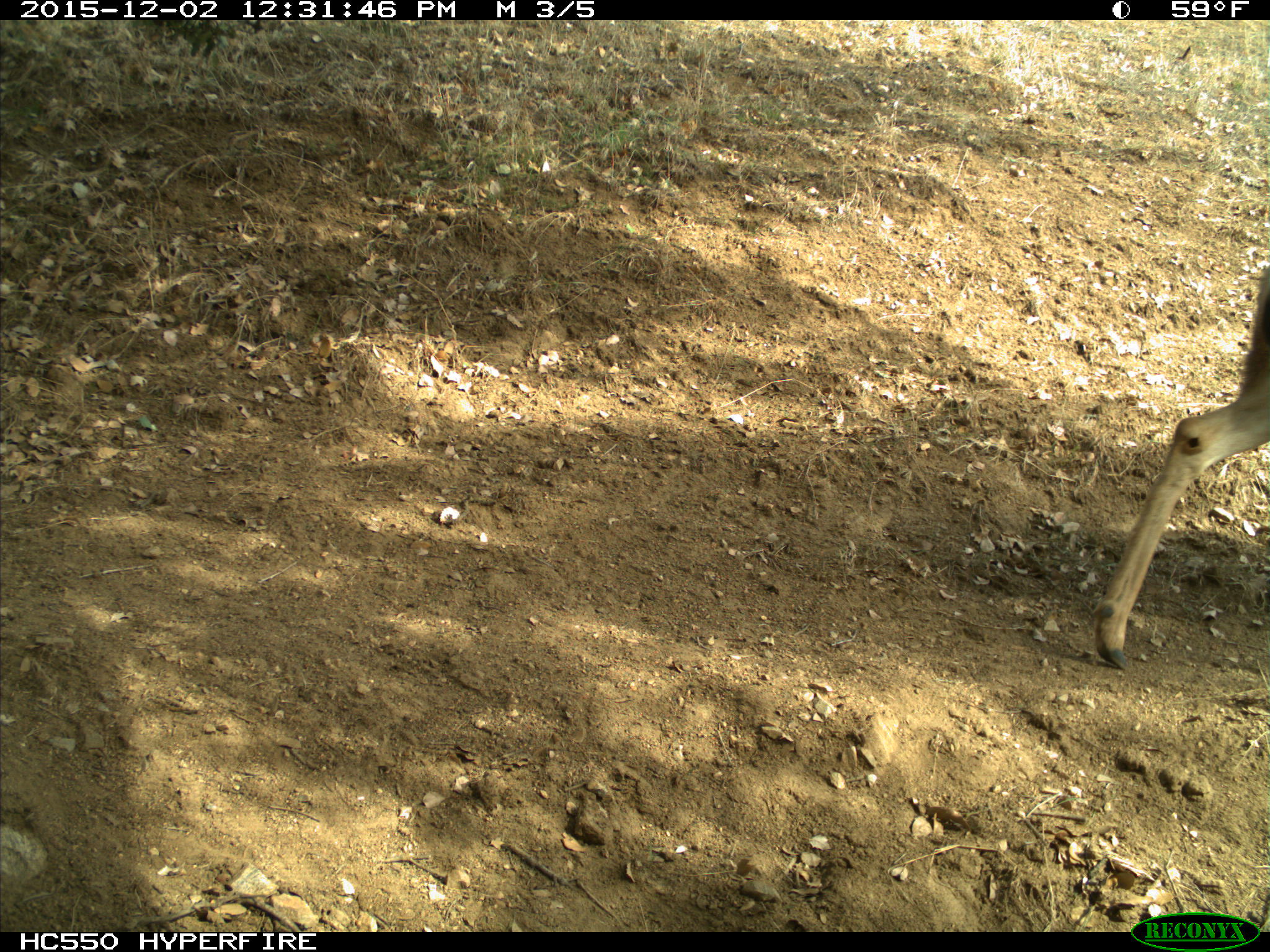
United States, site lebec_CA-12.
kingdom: Animalia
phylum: Chordata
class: Mammalia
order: Artiodactyla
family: Cervidae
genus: Odocoileus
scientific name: Odocoileus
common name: deer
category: unidentified deer